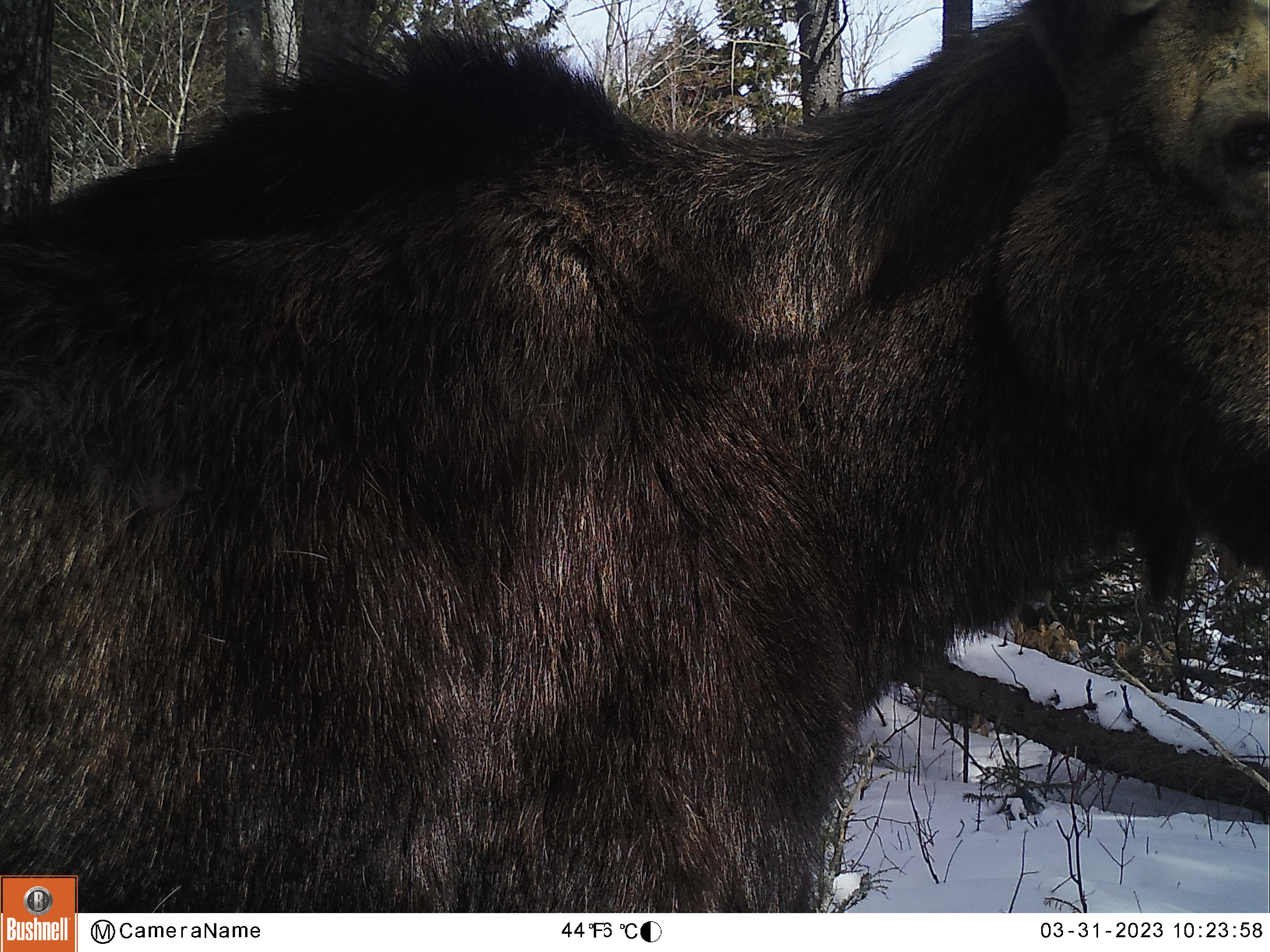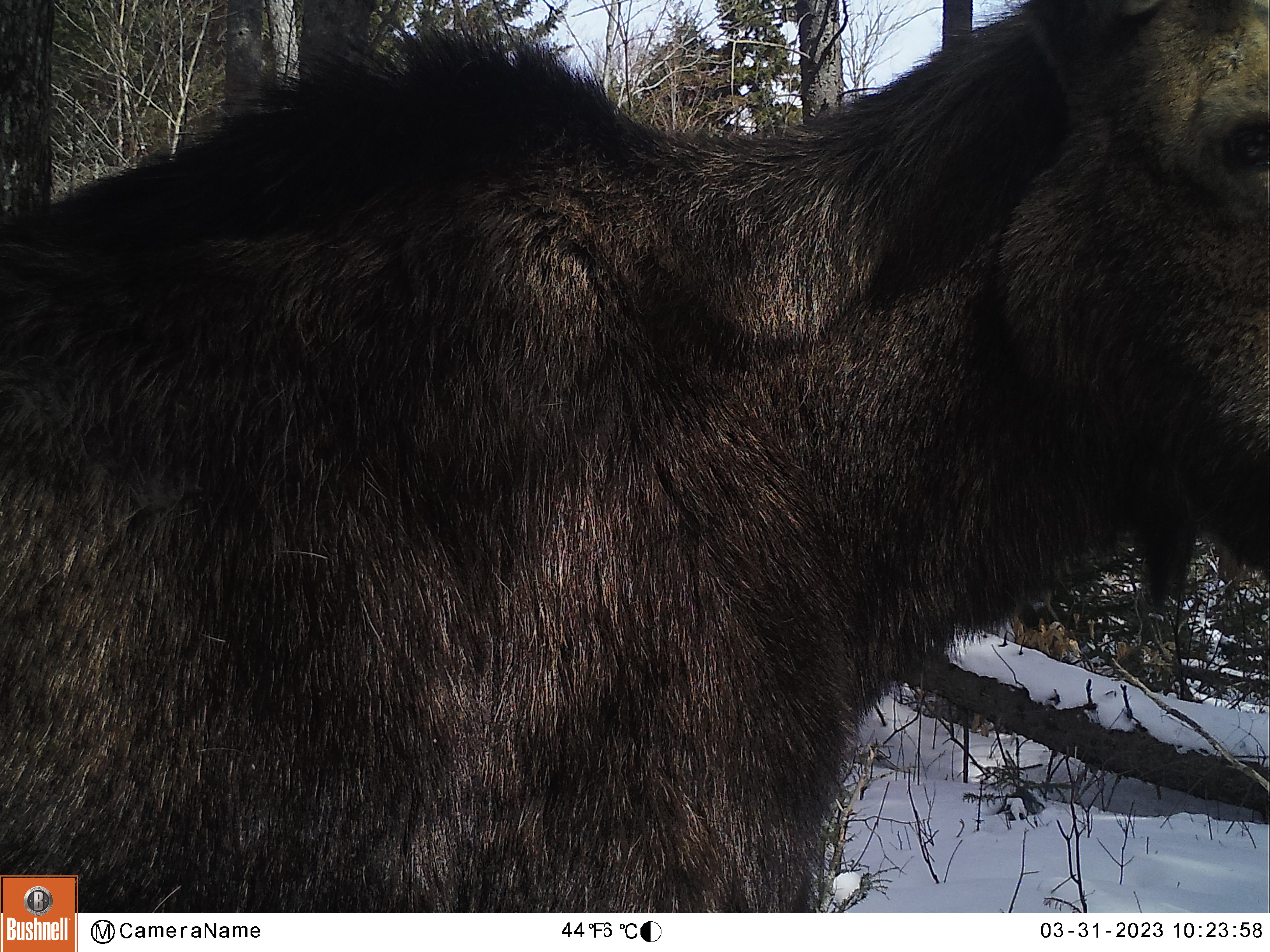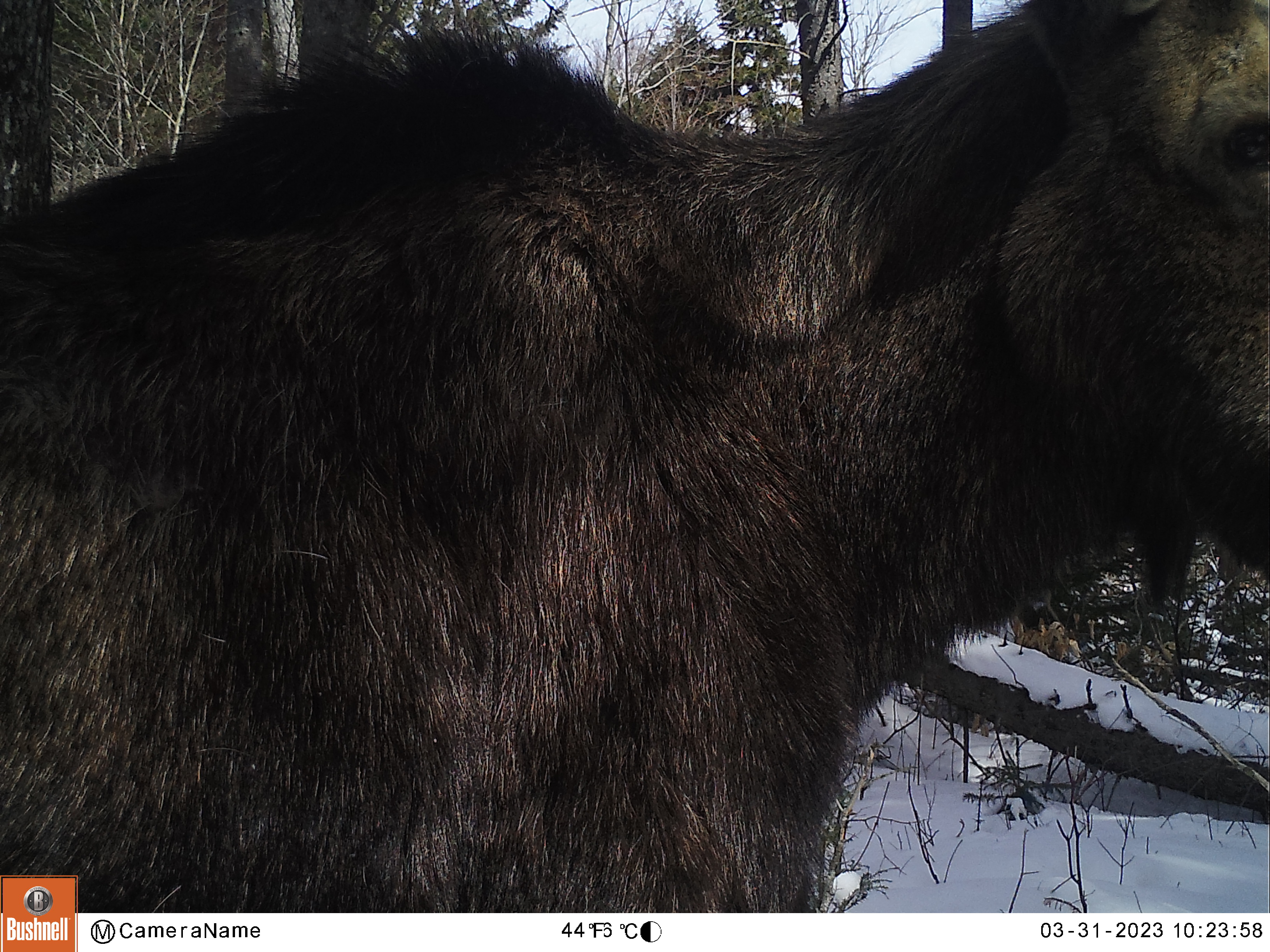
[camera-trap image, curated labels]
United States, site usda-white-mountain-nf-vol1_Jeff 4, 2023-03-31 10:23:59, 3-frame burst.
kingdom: Animalia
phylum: Chordata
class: Mammalia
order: Artiodactyla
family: Cervidae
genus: Alces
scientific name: Alces alces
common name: moose